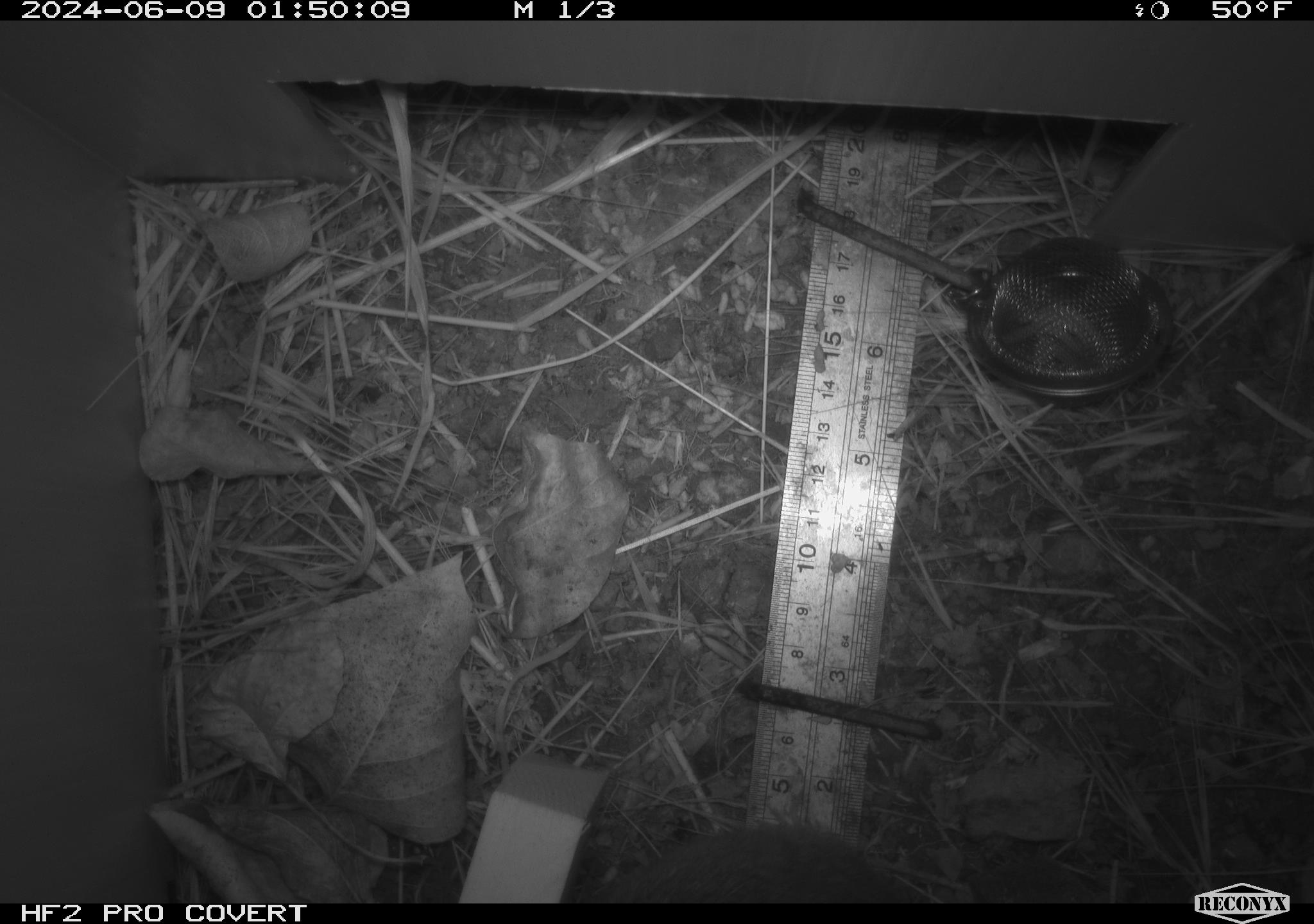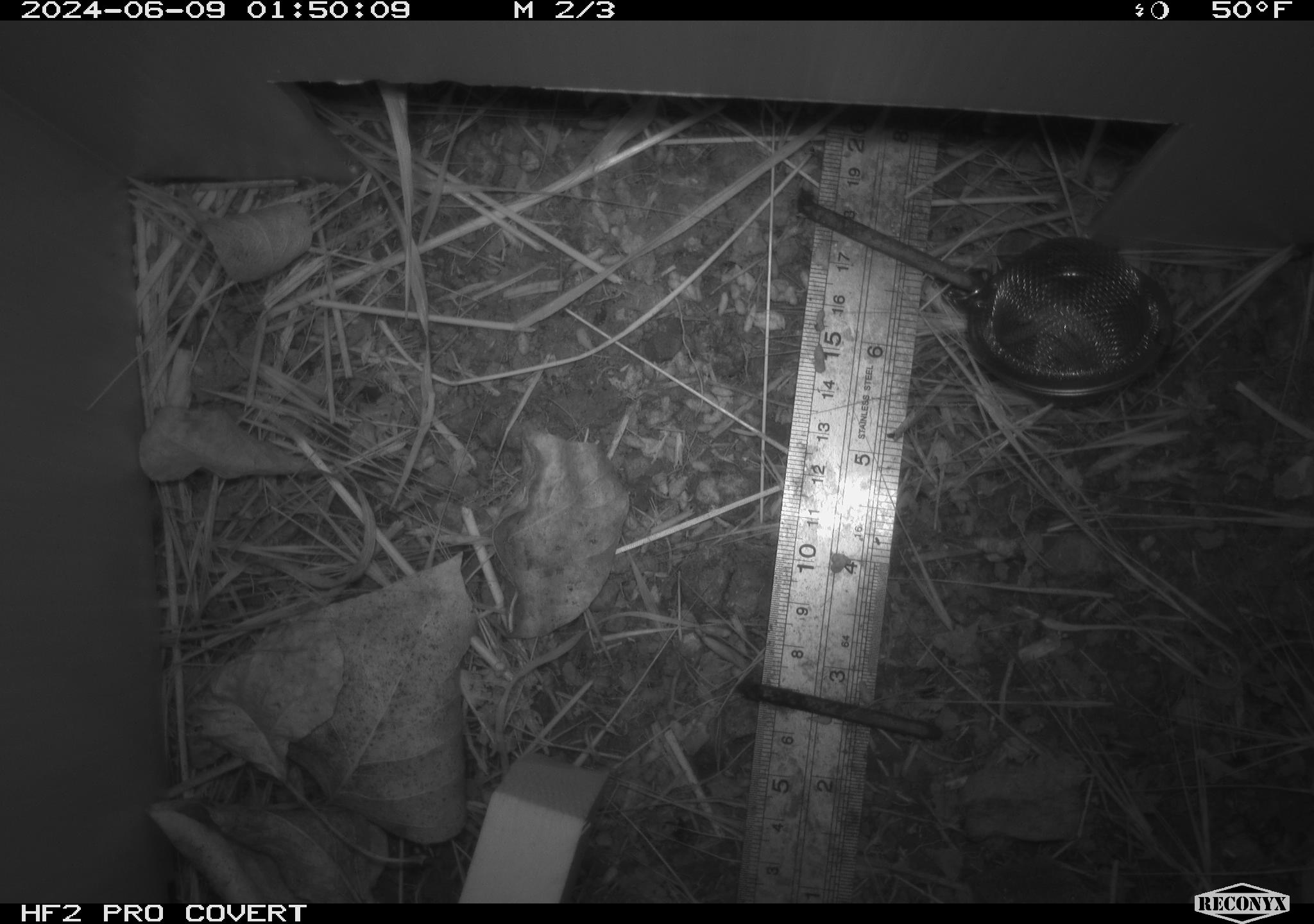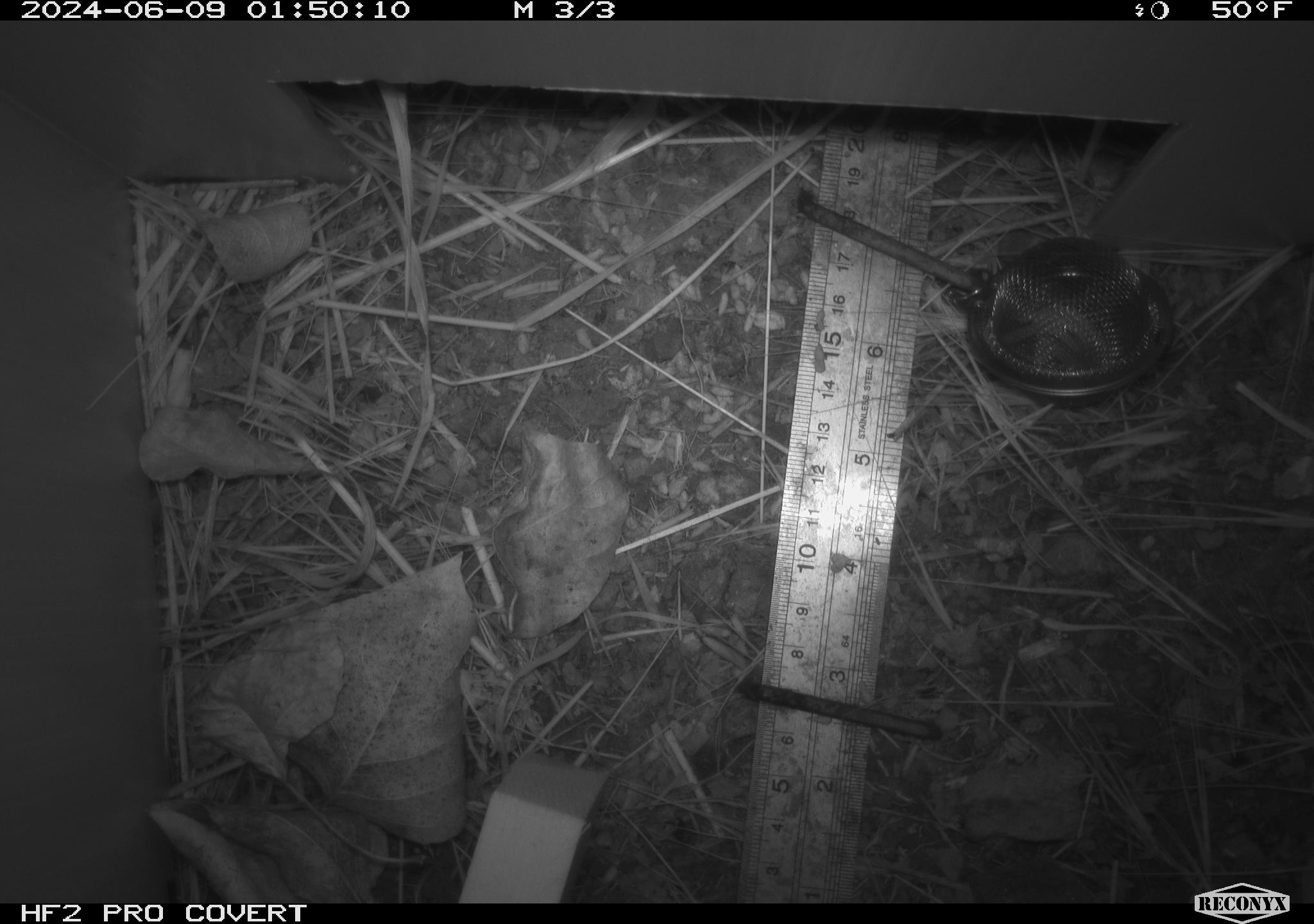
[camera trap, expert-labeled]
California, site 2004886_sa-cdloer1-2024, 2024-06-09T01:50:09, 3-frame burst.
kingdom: Animalia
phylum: Chordata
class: Mammalia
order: Rodentia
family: Cricetidae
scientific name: Arvicolinae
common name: voles, lemmings, and muskrats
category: arvicolinae subfamily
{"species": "arvicolinae subfamily (voles, lemmings, and muskrats) (Arvicolinae)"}